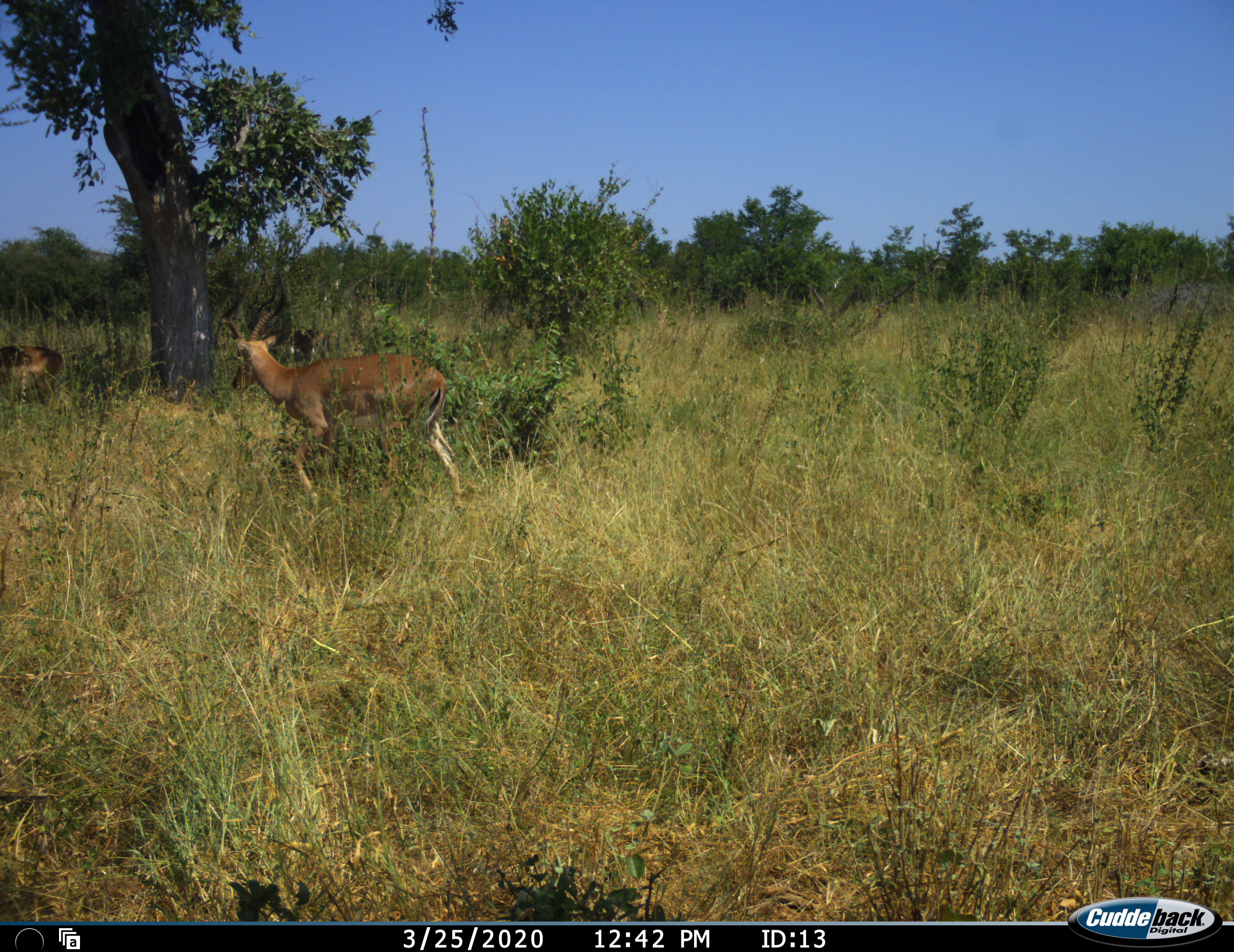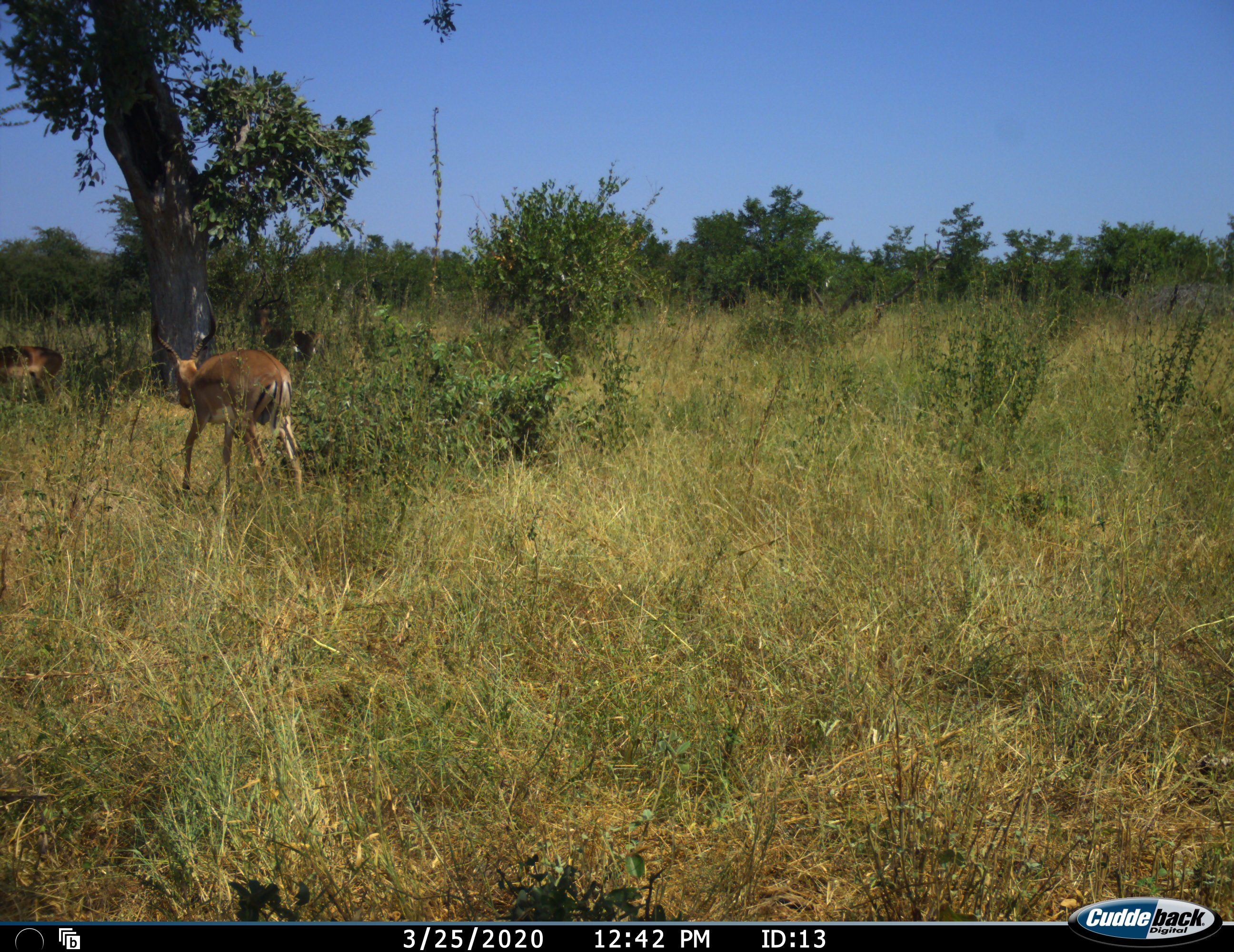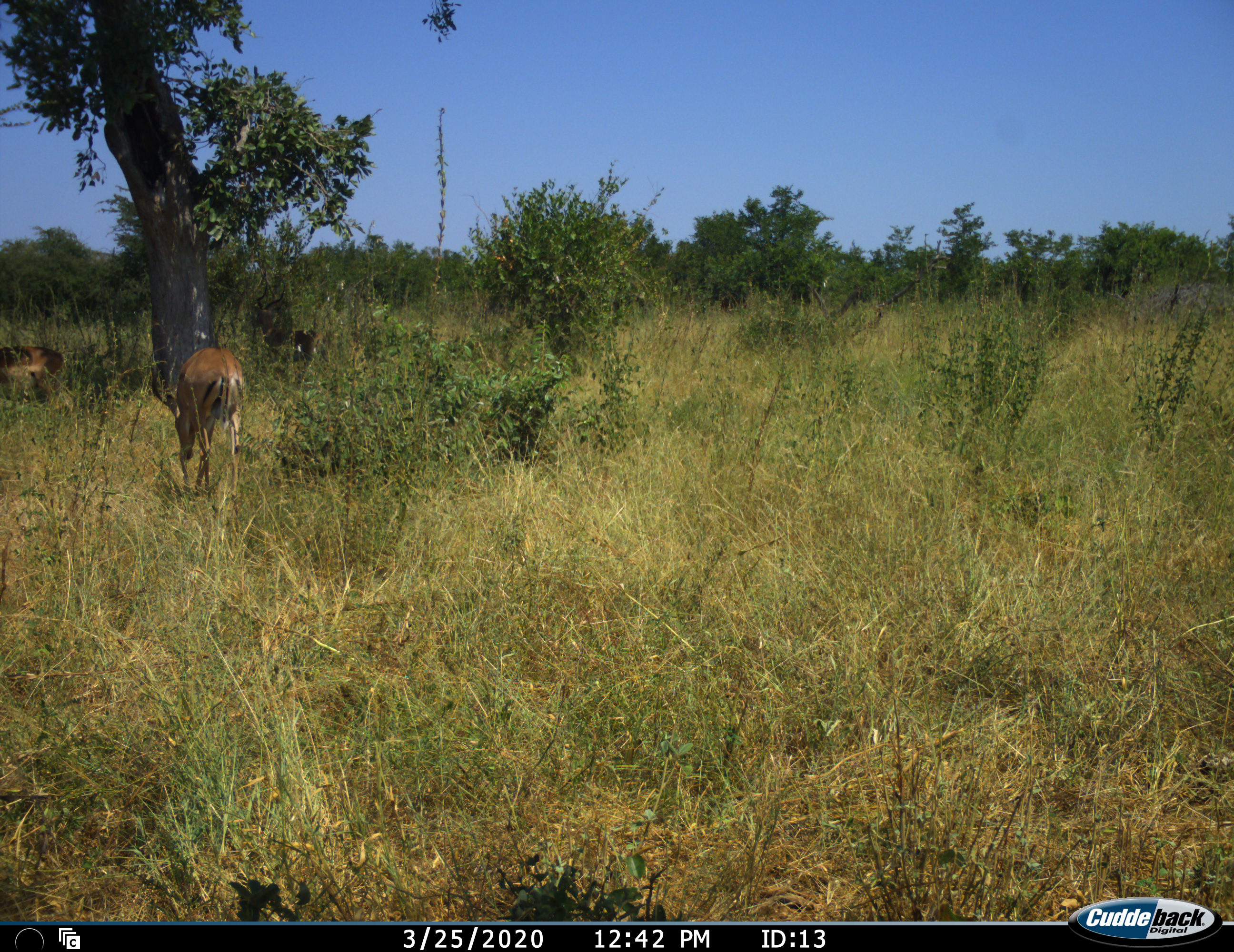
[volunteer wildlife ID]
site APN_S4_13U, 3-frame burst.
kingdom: Animalia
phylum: Chordata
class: Mammalia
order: Artiodactyla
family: Bovidae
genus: Aepyceros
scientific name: Aepyceros melampus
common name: impala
Impala (Aepyceros melampus), count 2. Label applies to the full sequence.